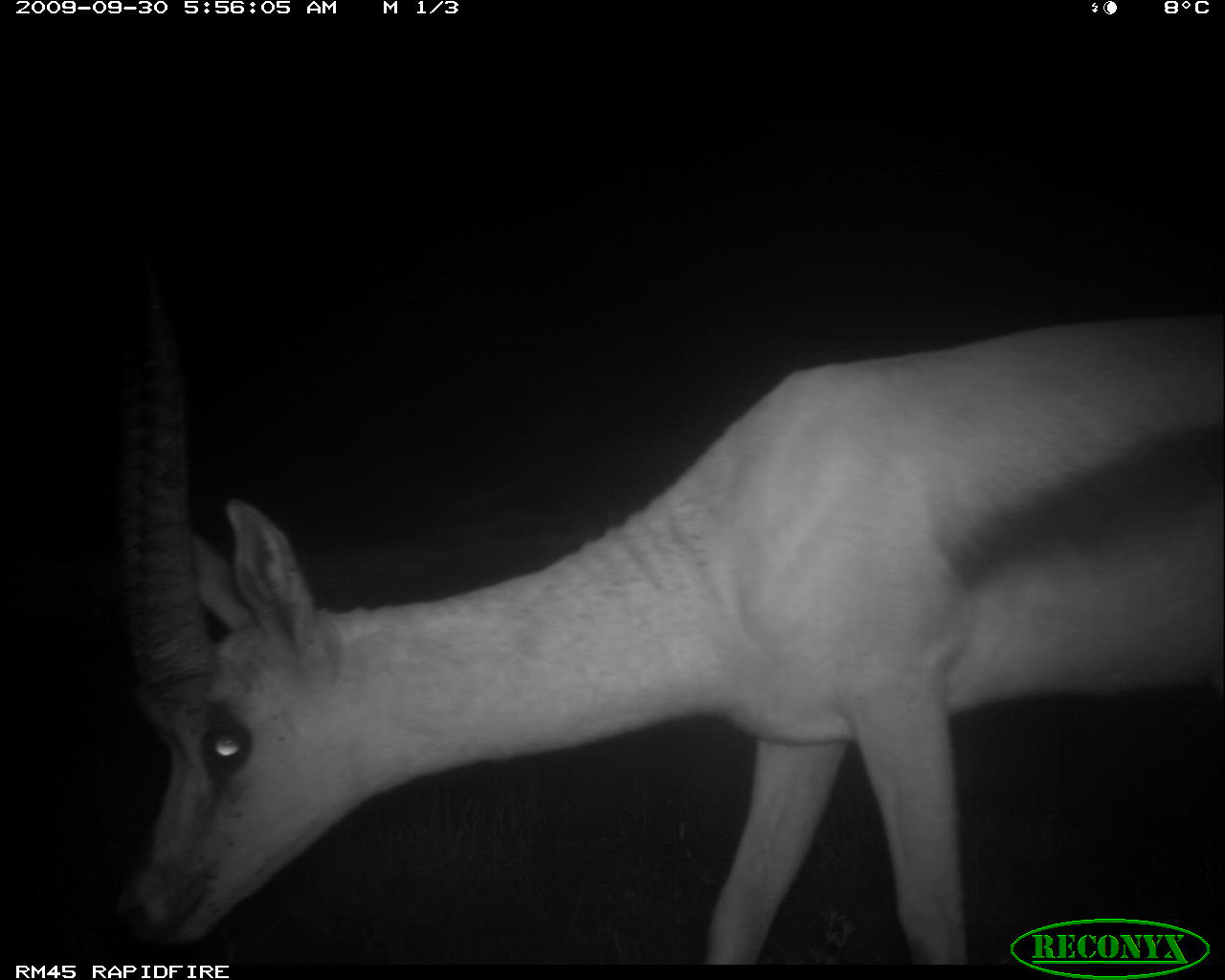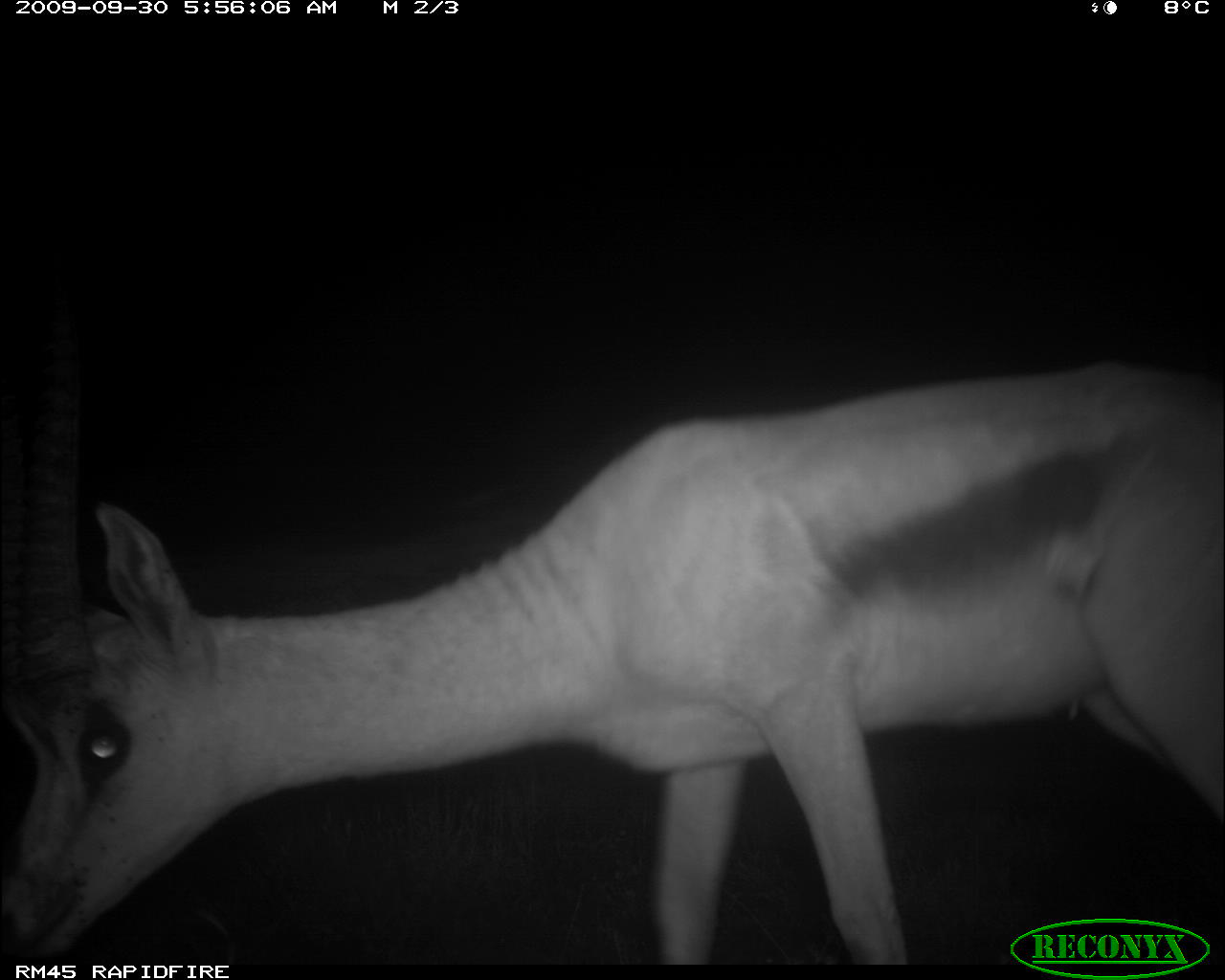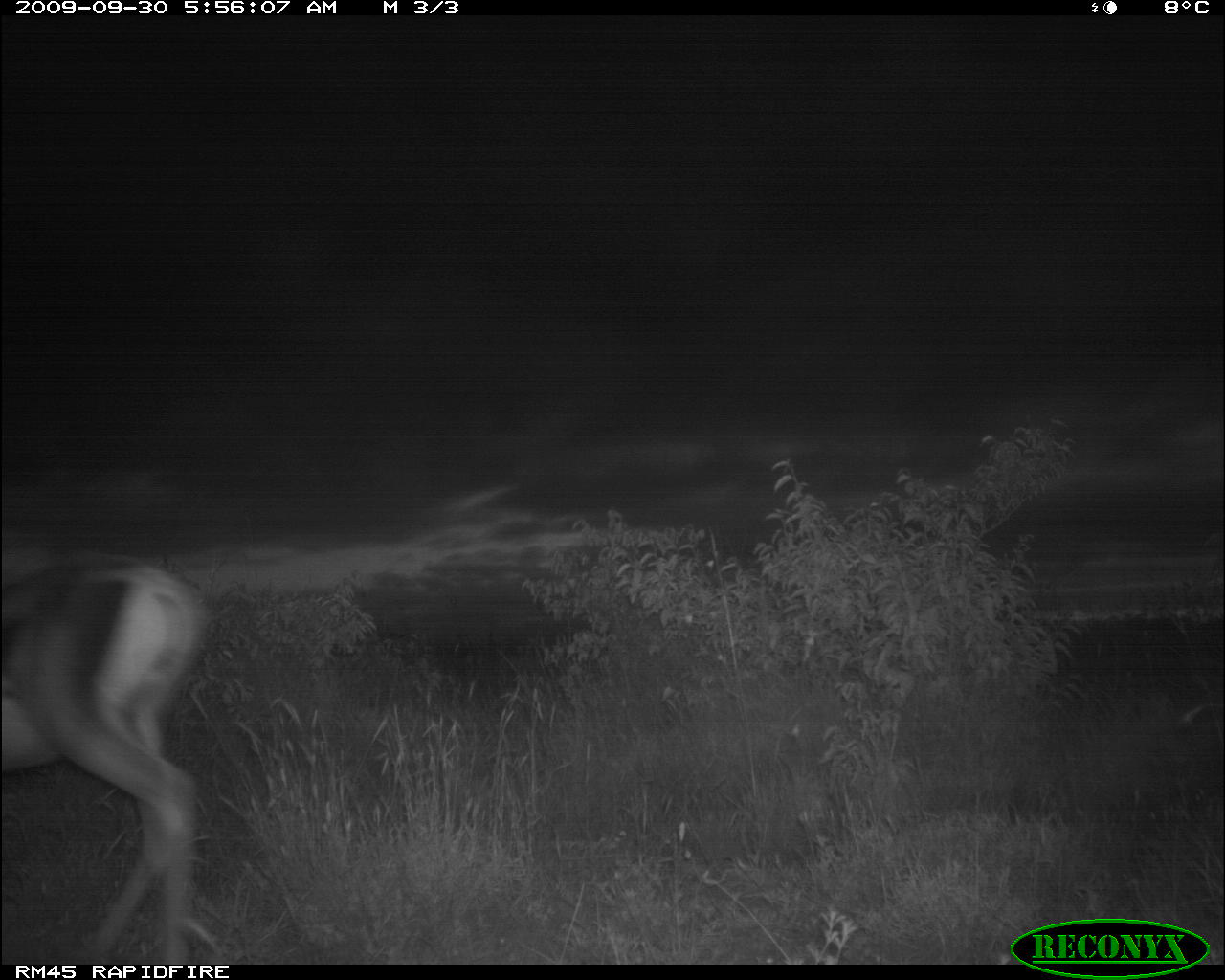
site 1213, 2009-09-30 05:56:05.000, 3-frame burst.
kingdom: Animalia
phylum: Chordata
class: Mammalia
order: Artiodactyla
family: Bovidae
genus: Nanger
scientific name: Nanger granti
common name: grant's gazelle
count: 1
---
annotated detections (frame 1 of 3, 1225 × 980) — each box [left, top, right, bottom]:
nanger granti: [108, 307, 1225, 969]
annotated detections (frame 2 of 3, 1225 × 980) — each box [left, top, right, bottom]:
nanger granti: [3, 358, 1222, 969]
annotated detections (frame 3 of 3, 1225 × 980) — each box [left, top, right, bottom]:
nanger granti: [0, 551, 212, 965]